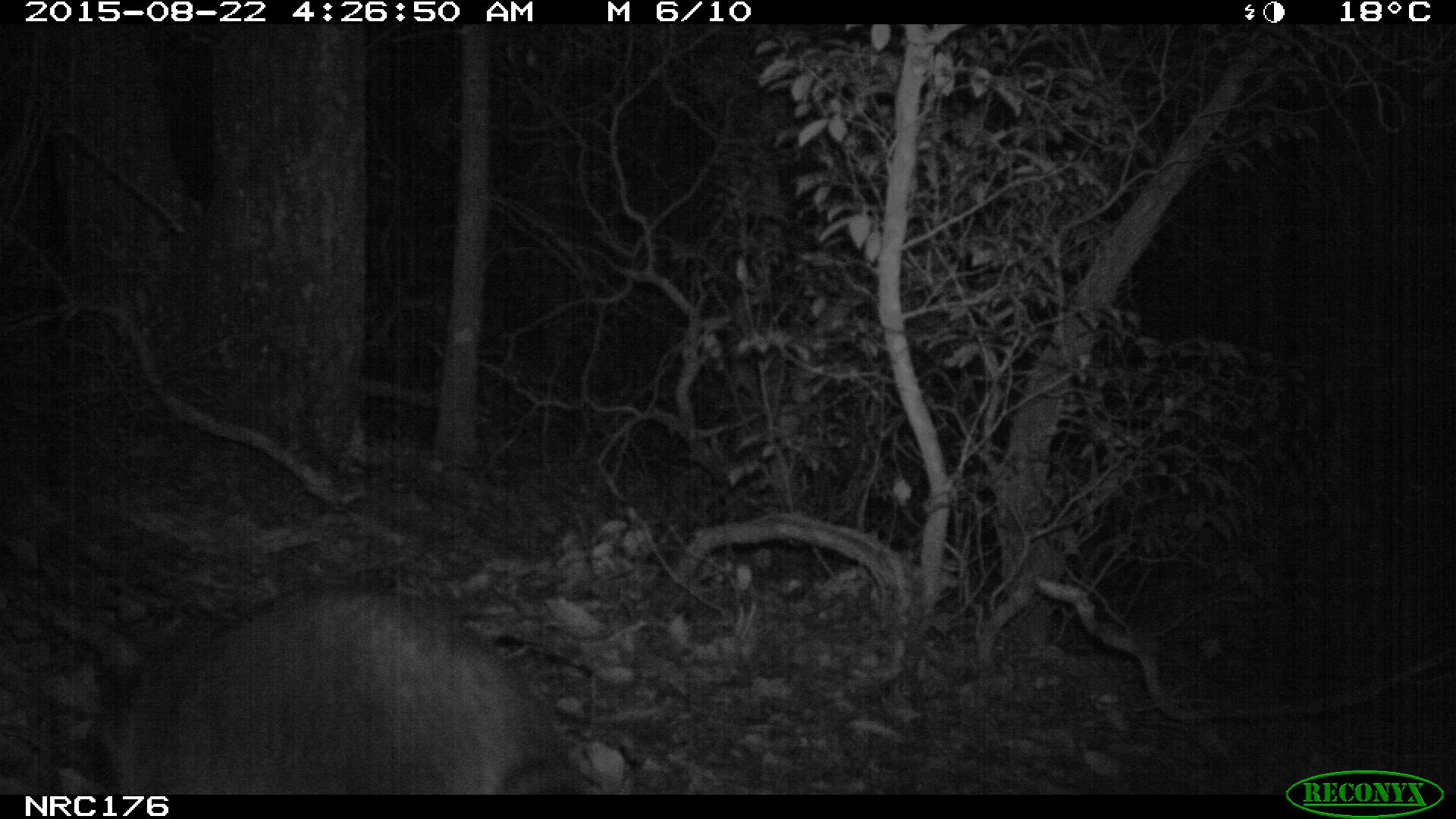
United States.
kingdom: Animalia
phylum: Chordata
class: Mammalia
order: Carnivora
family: Procyonidae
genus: Procyon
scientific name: Procyon lotor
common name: northern raccoon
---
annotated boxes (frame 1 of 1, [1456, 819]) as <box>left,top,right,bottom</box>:
Northern Raccoon: <box>72,566,615,797</box>